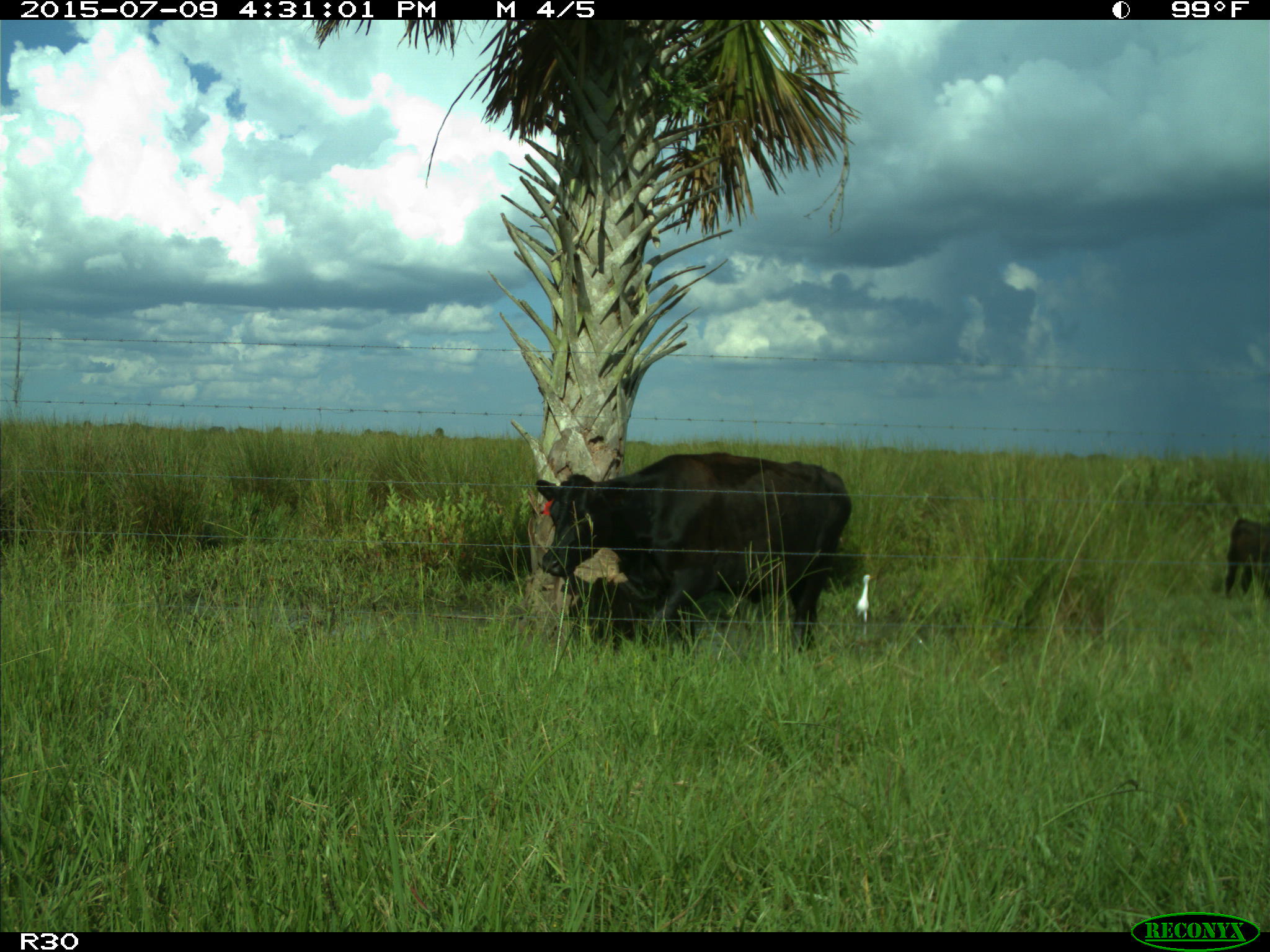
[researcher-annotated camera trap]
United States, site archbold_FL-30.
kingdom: Animalia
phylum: Chordata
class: Mammalia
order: Artiodactyla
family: Bovidae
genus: Bos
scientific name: Bos taurus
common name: domestic cow